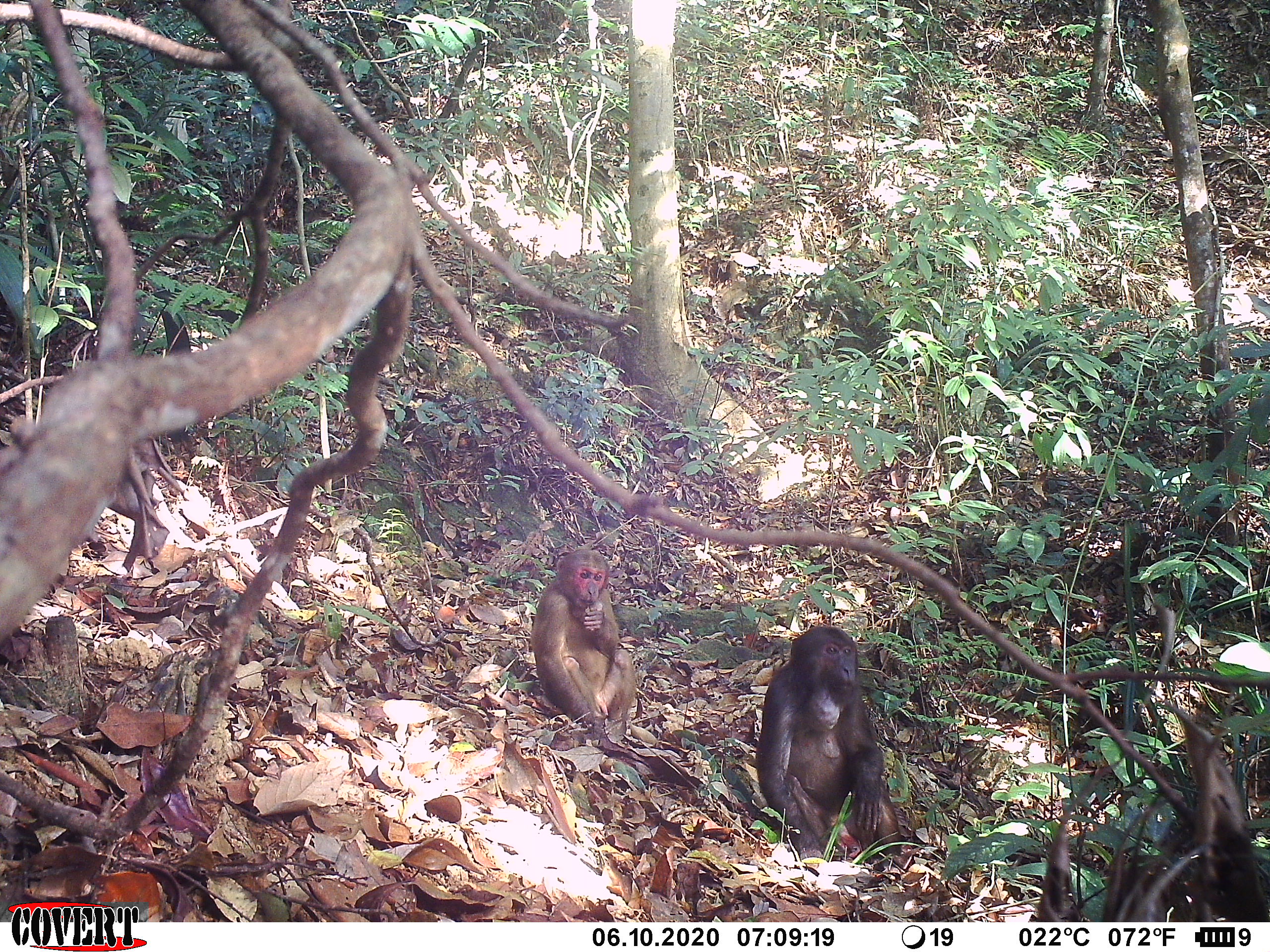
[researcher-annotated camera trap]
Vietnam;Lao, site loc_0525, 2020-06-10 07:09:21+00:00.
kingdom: Animalia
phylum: Chordata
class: Mammalia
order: Primates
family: Cercopithecidae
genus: Macaca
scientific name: Macaca arctoides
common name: stump-tailed macaque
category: stump tailed macaque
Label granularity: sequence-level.